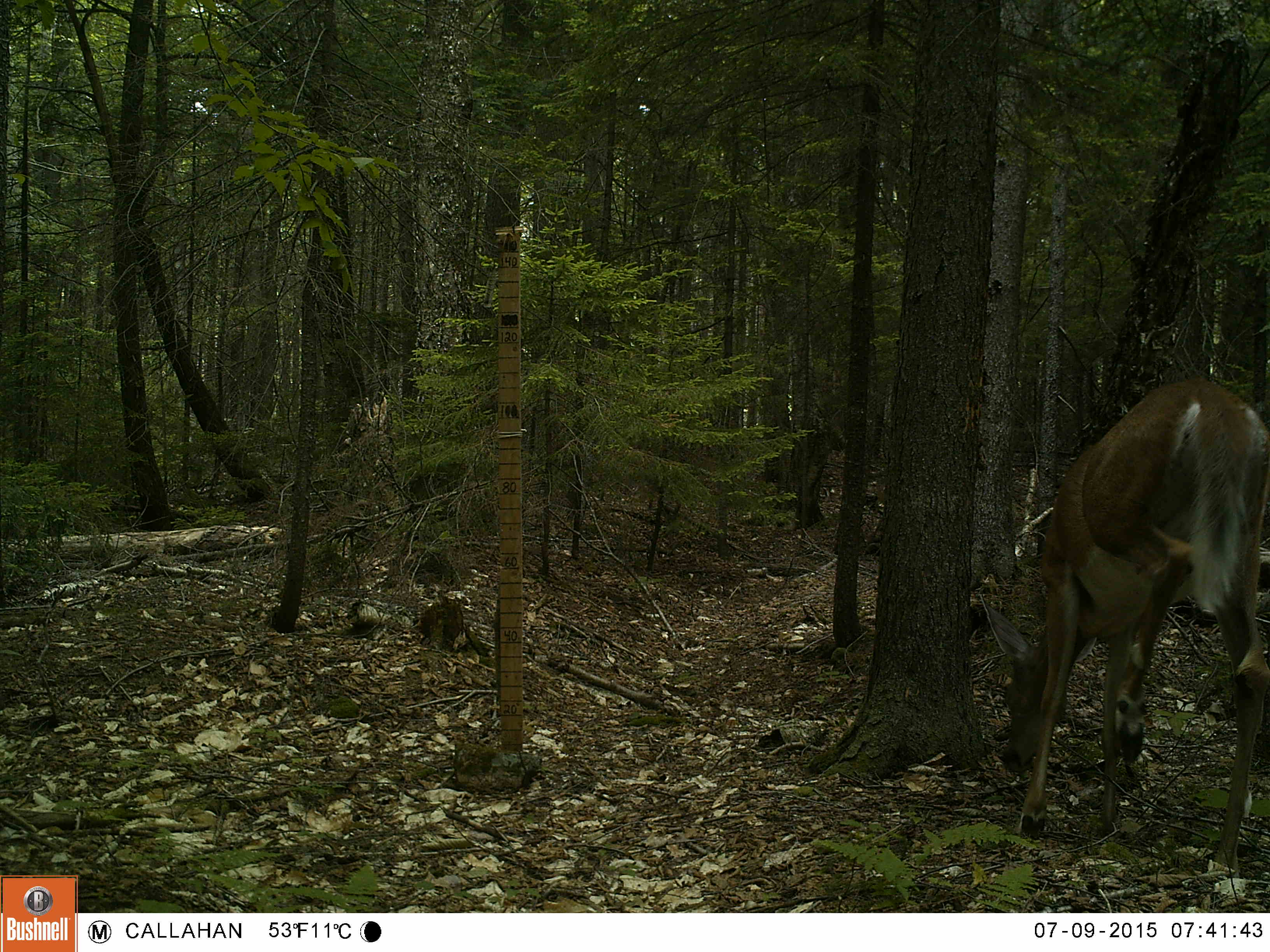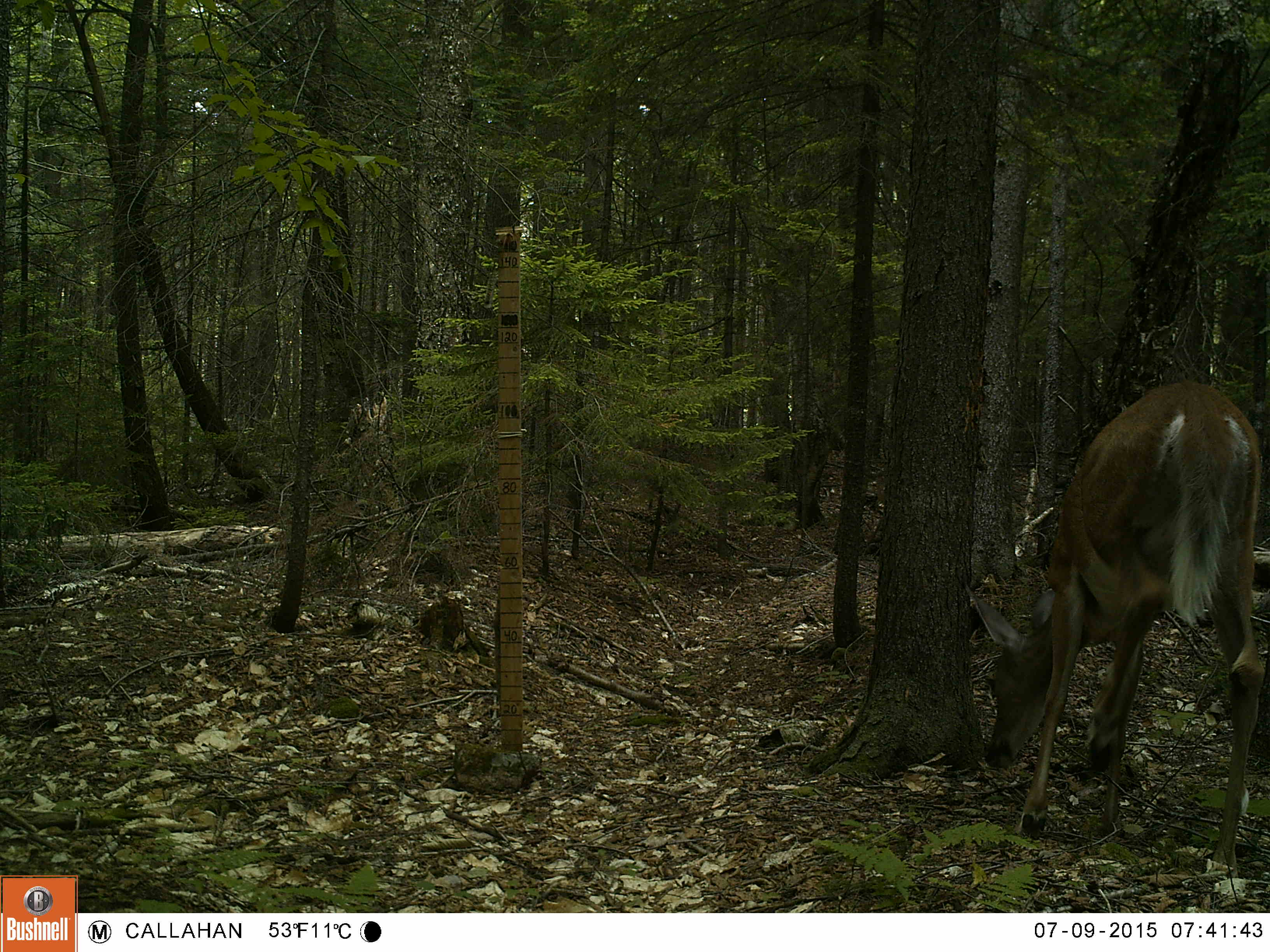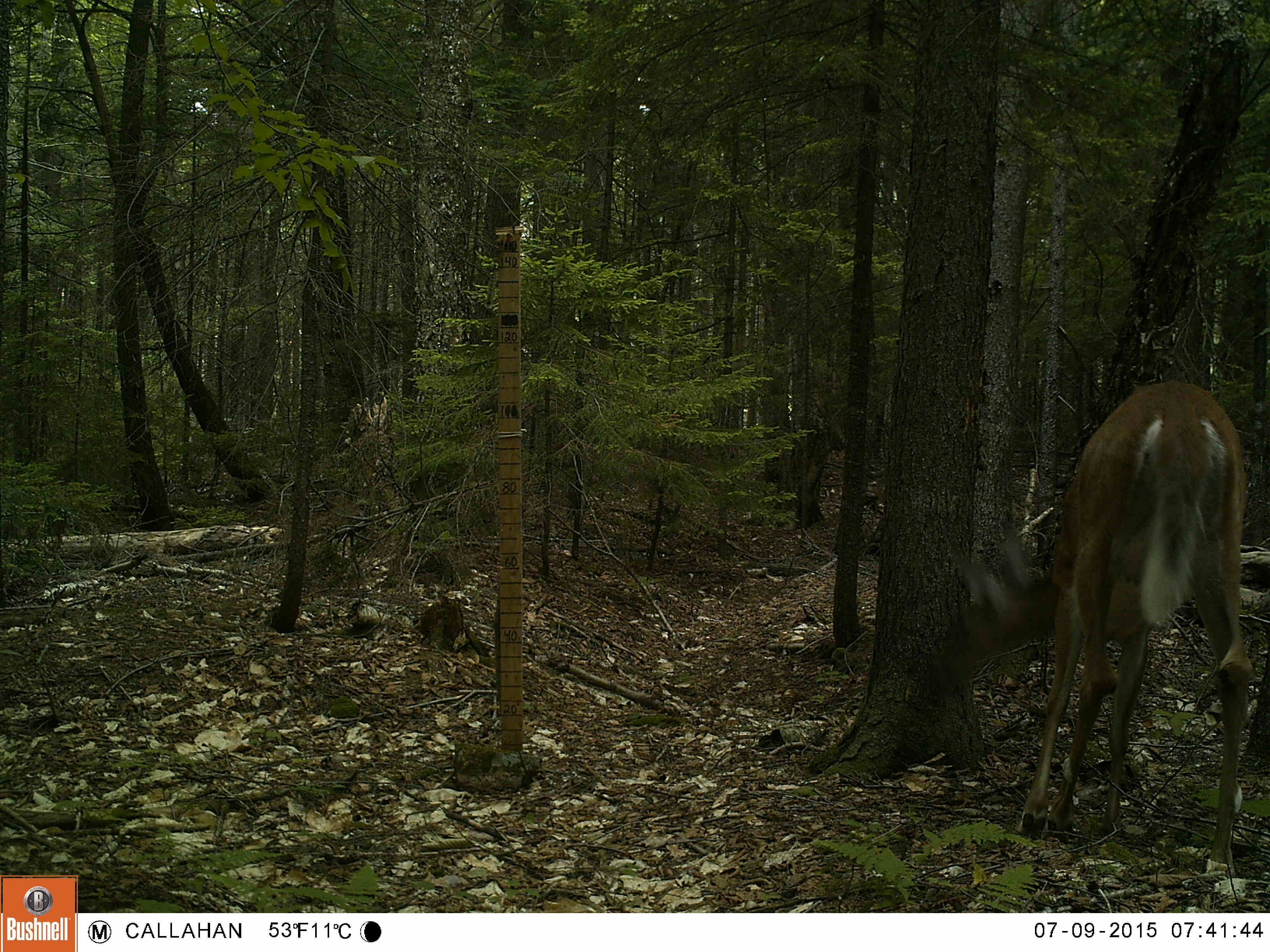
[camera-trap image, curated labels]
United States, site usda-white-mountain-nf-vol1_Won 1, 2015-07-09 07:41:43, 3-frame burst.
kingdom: Animalia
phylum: Chordata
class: Mammalia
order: Artiodactyla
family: Cervidae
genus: Odocoileus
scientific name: Odocoileus virginianus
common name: white-tailed deer